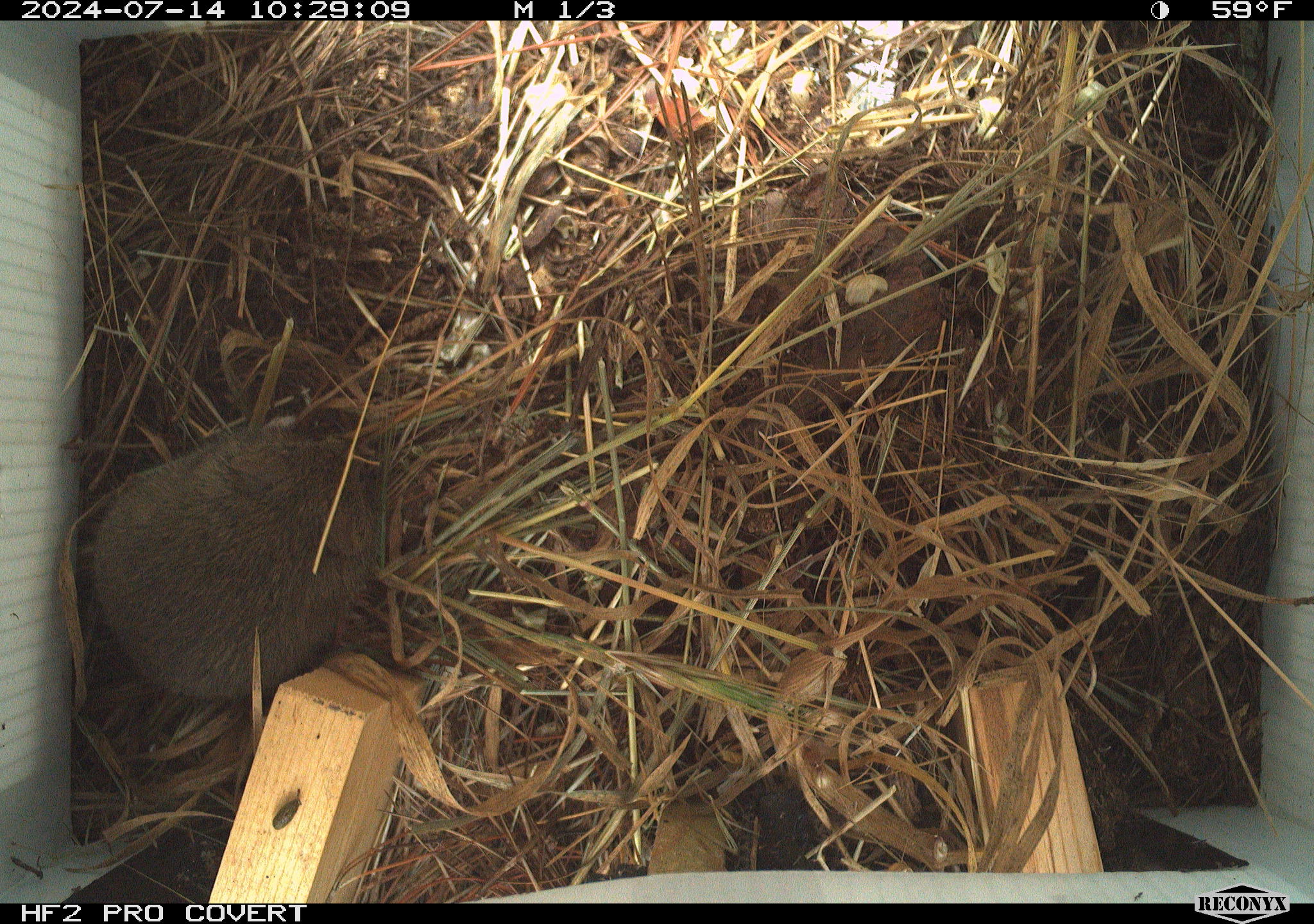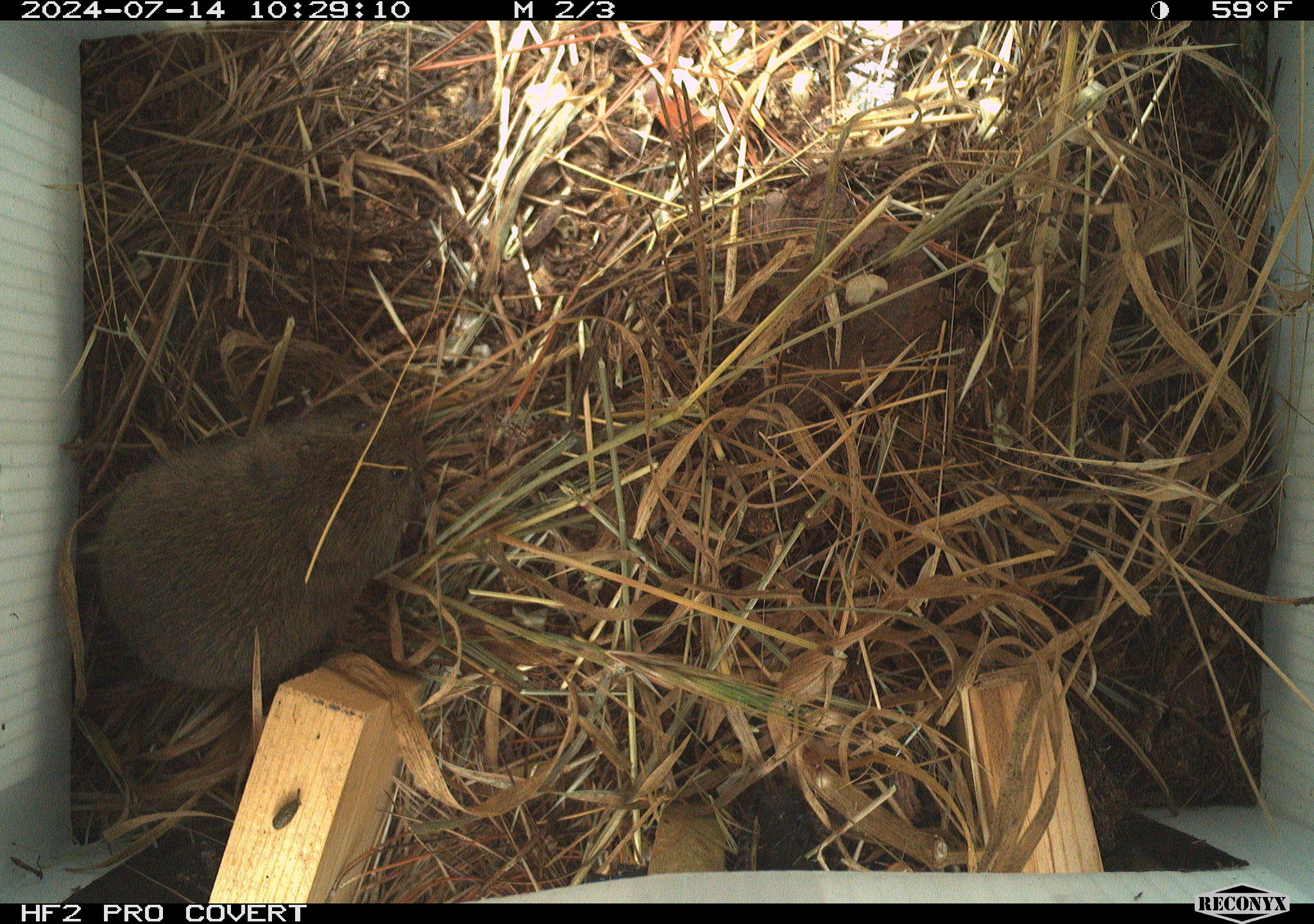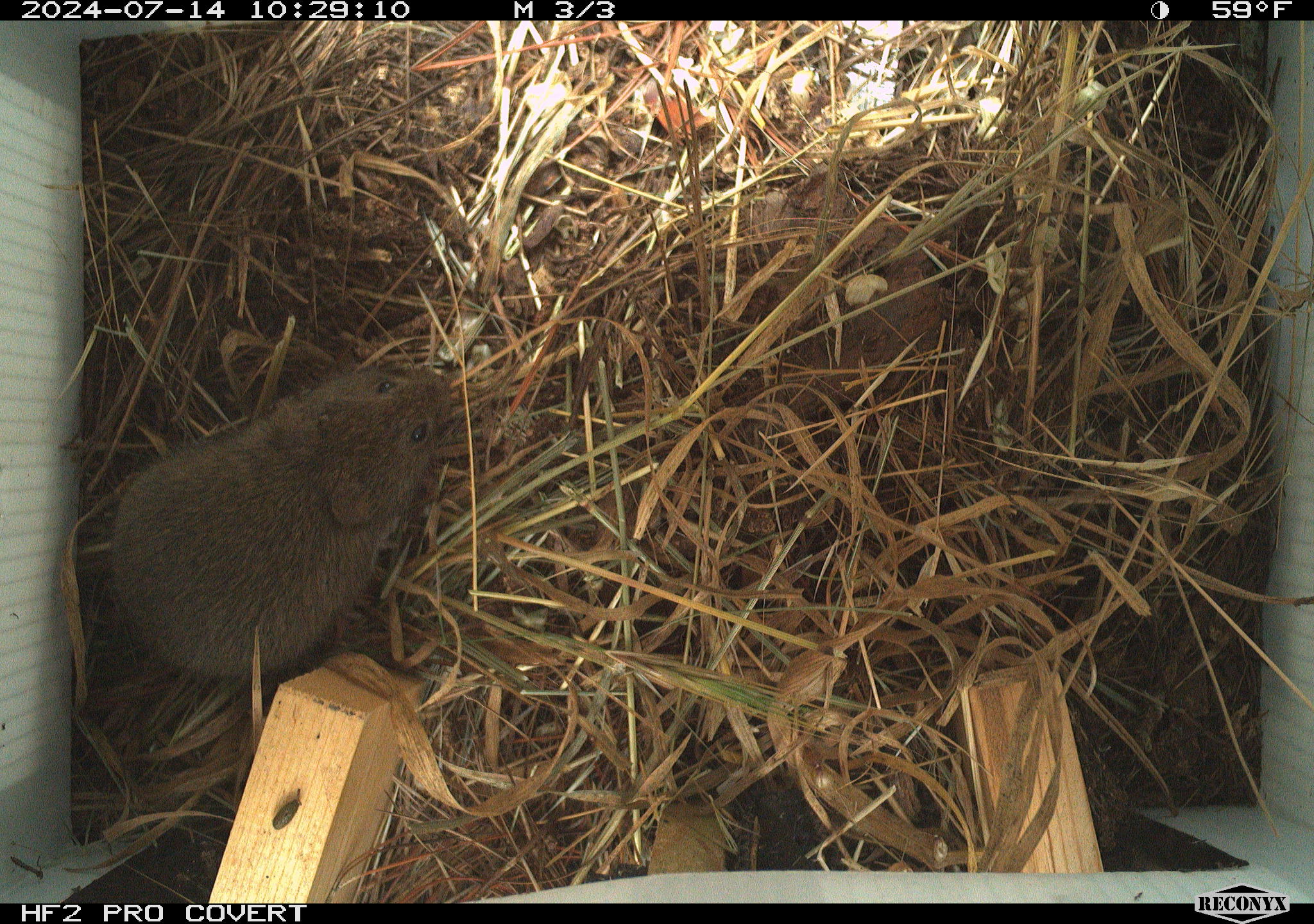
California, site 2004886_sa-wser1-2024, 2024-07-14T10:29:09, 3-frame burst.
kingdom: Animalia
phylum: Chordata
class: Mammalia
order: Rodentia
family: Cricetidae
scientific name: Arvicolinae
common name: voles, lemmings, and muskrats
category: arvicolinae subfamily